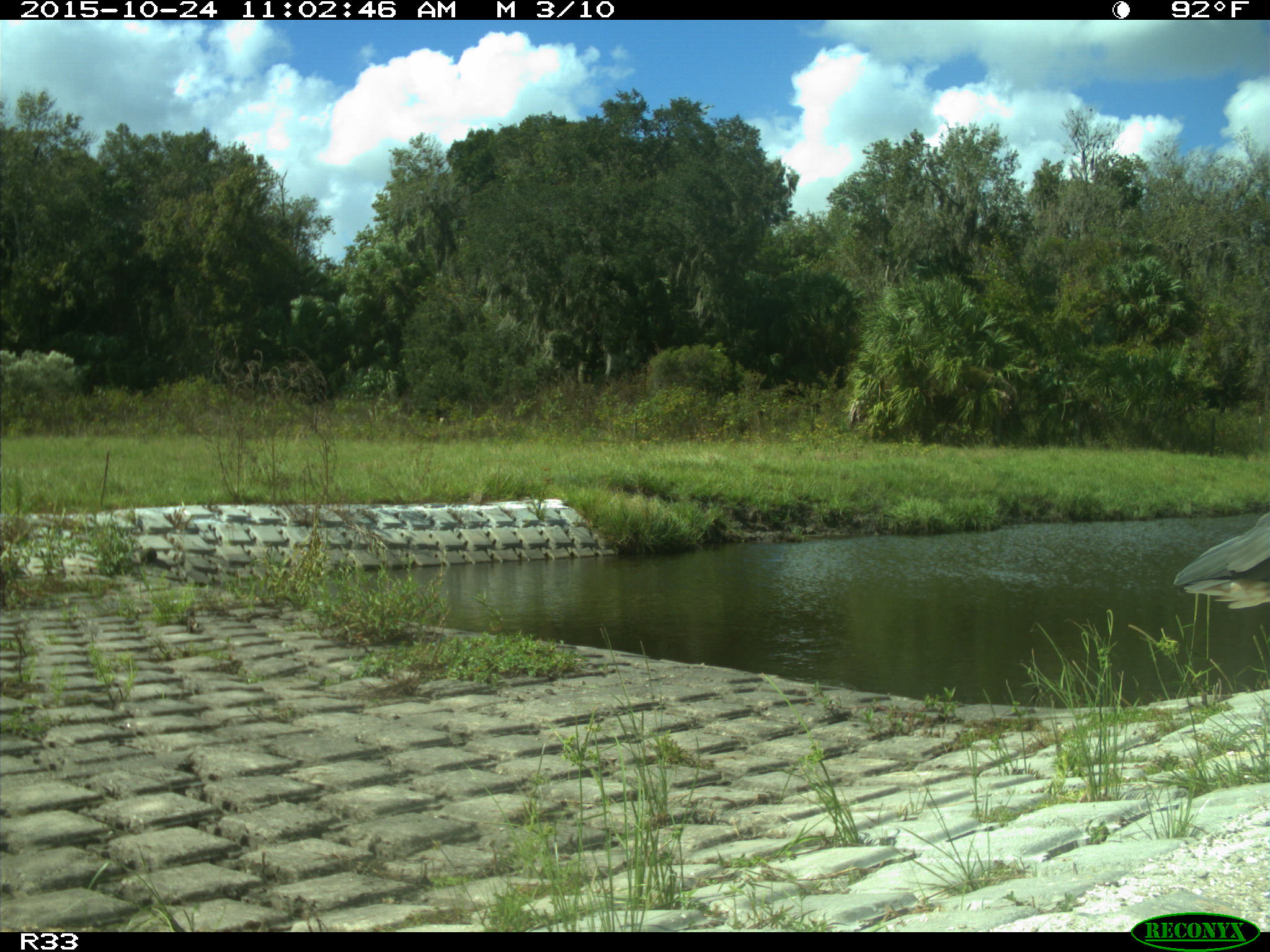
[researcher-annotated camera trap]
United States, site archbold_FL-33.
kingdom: Animalia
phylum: Chordata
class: Aves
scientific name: Aves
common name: birds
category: unidentified bird